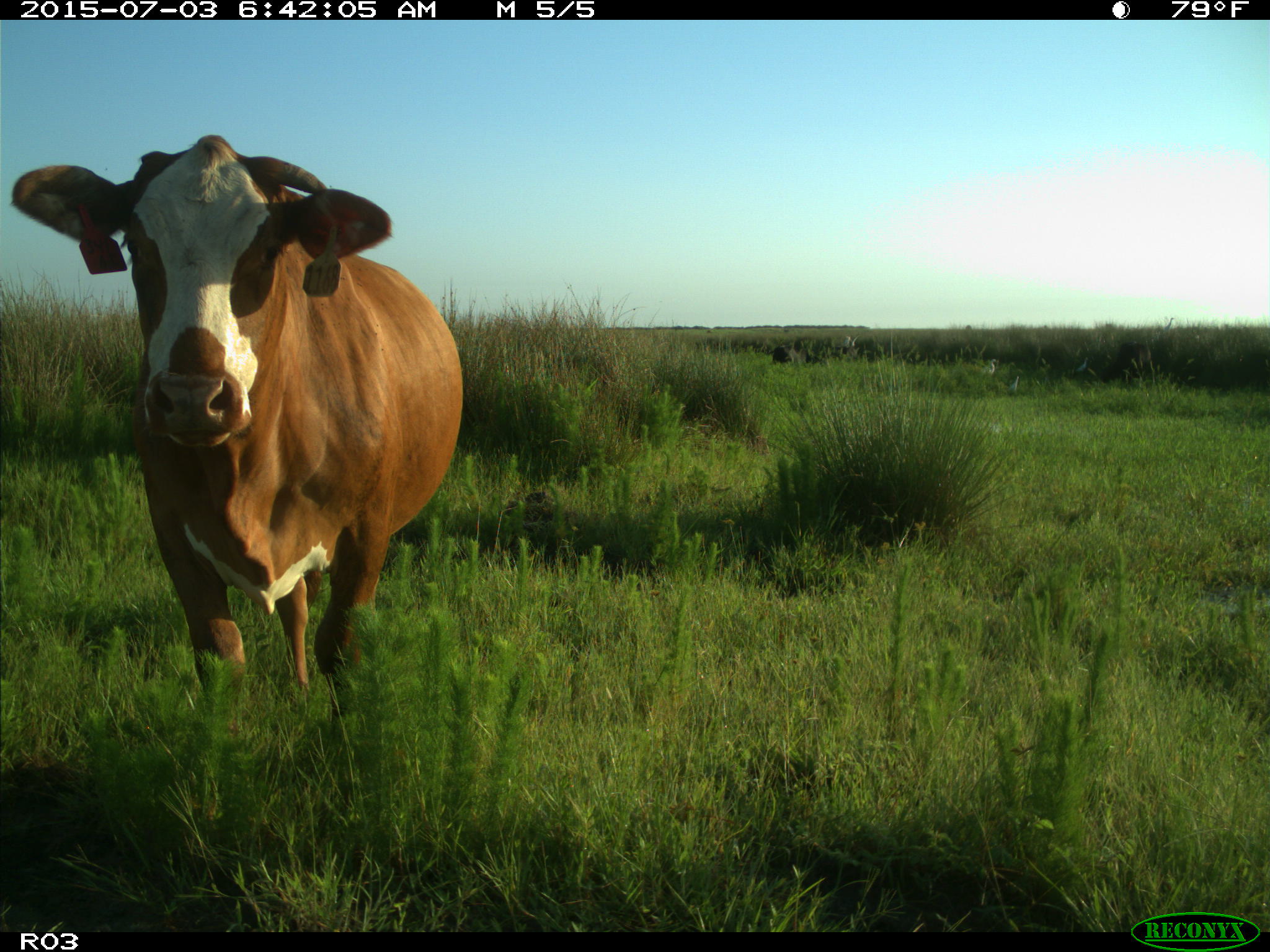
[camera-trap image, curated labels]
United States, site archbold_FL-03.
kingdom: Animalia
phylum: Chordata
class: Mammalia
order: Artiodactyla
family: Bovidae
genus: Bos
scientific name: Bos taurus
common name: domestic cow